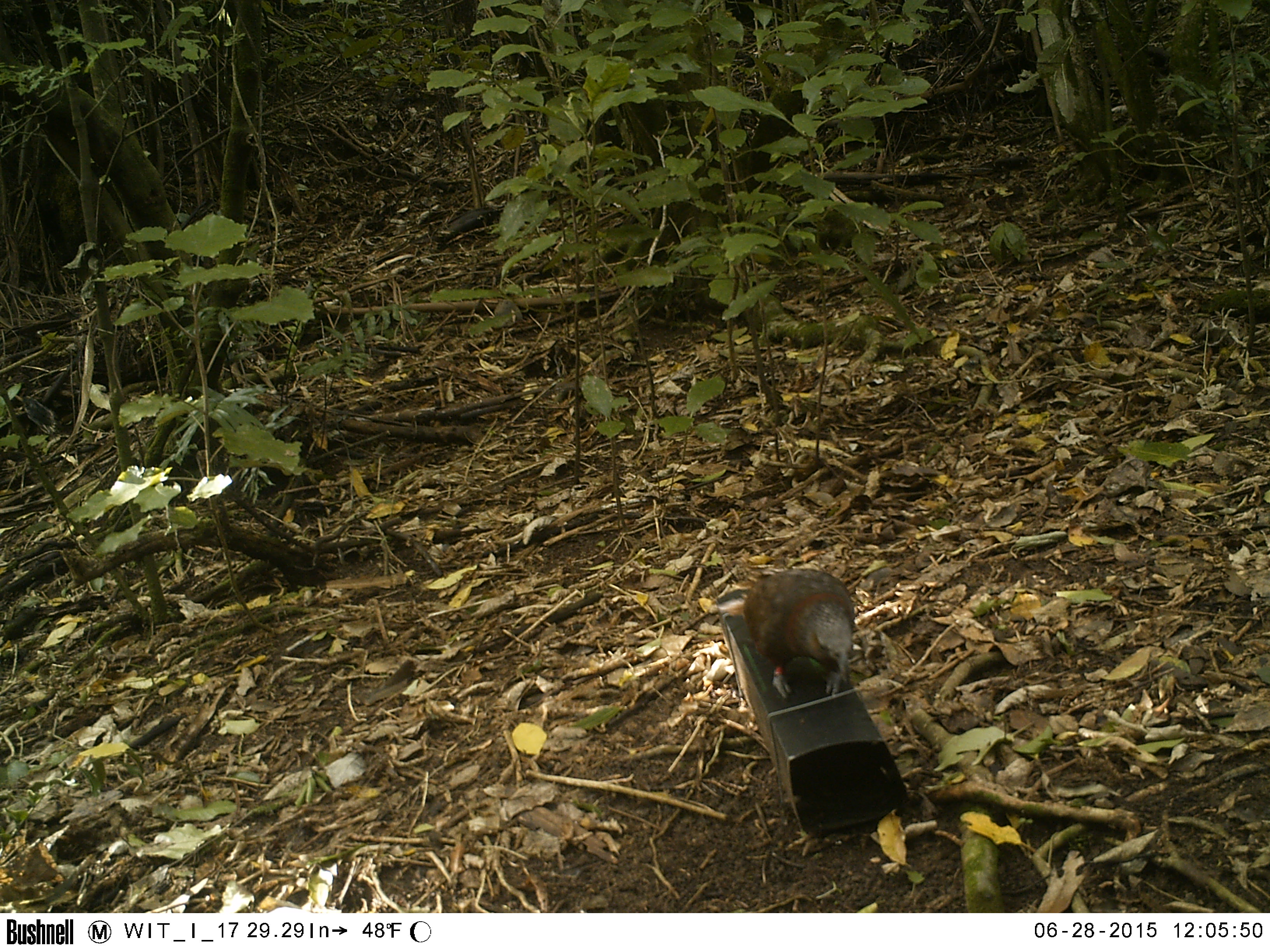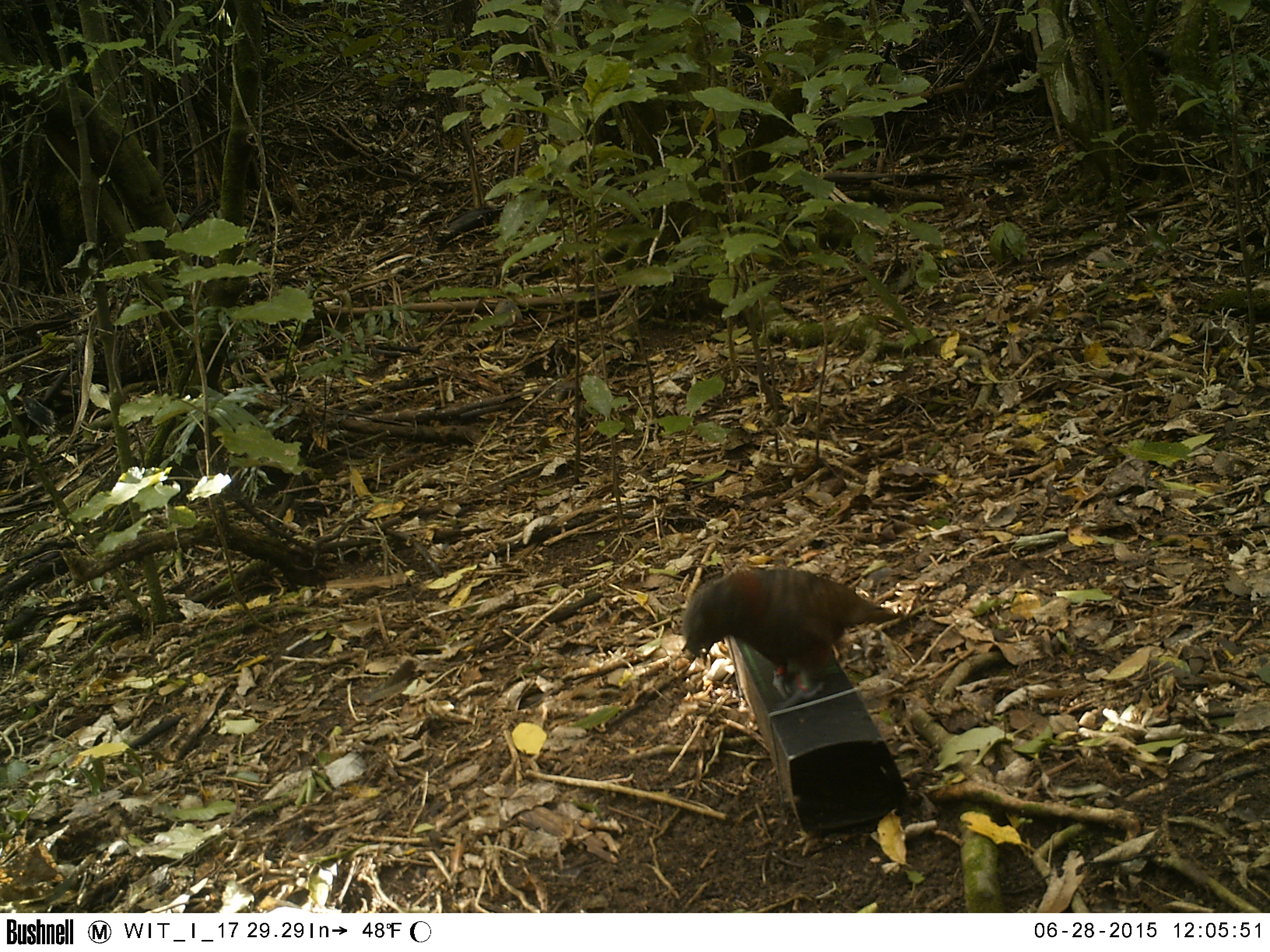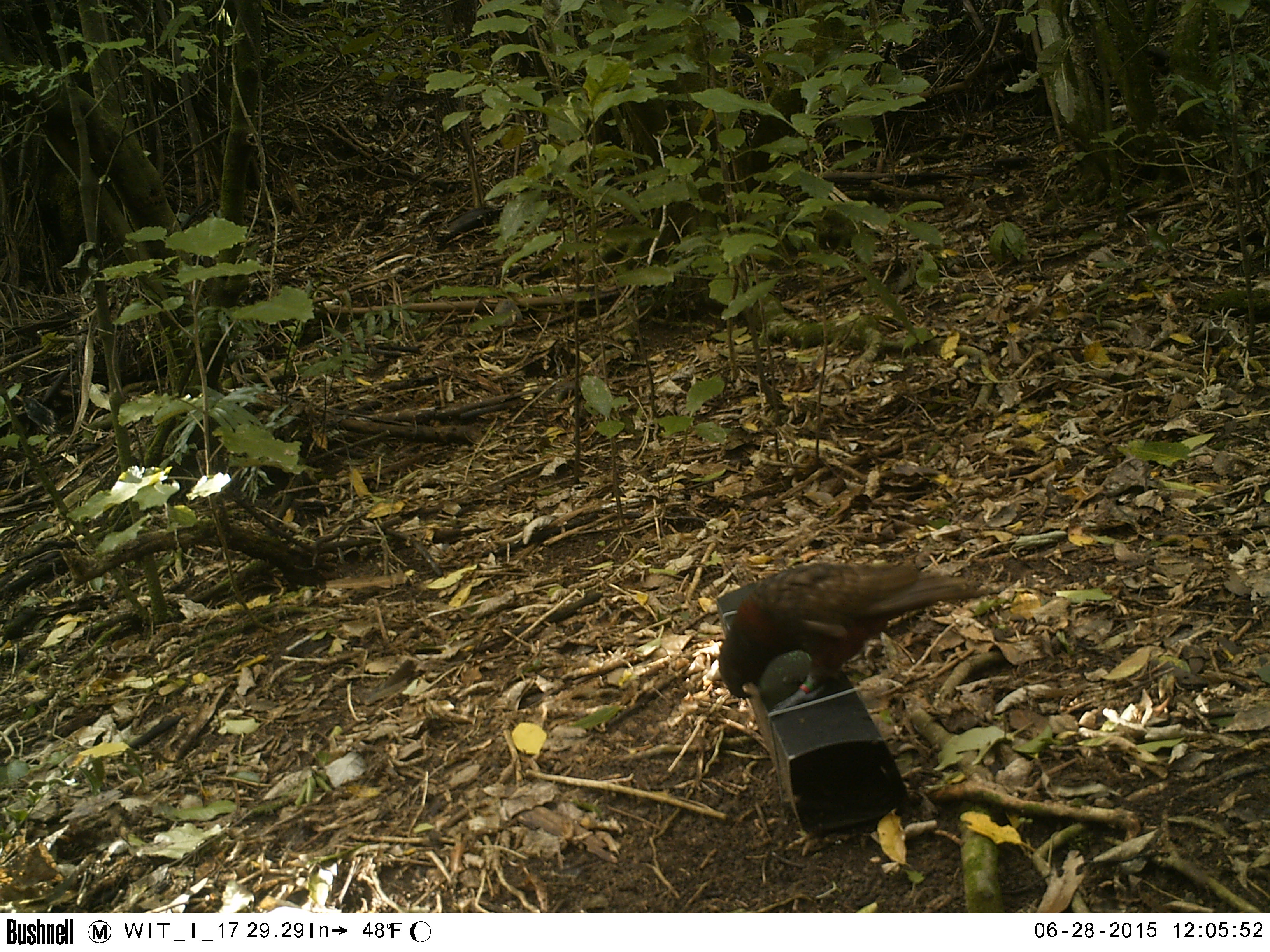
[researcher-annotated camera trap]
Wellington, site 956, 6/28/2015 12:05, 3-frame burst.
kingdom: Animalia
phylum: Chordata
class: Aves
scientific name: Aves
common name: bird